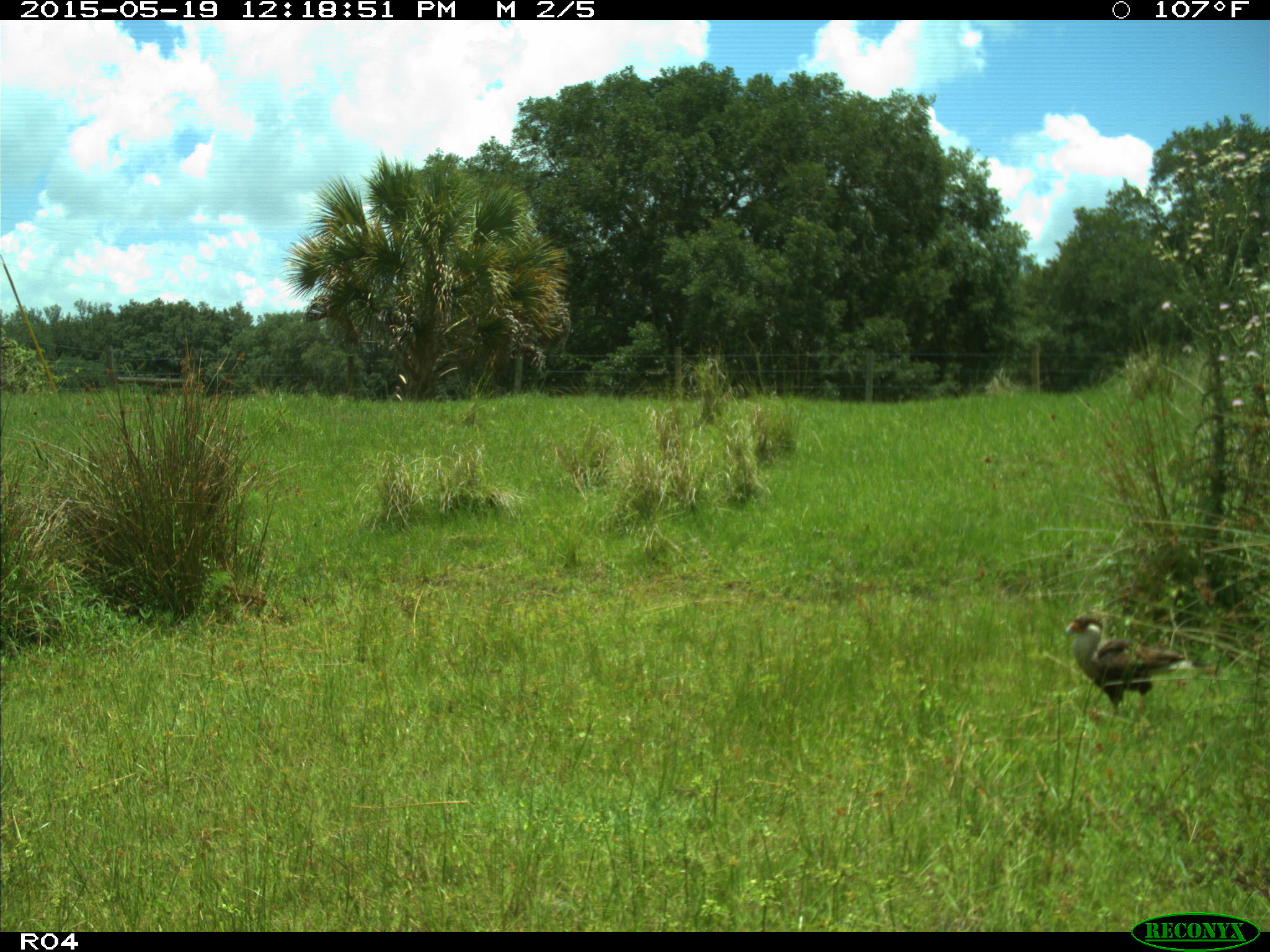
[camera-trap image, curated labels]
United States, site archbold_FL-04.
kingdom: Animalia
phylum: Chordata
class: Aves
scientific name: Aves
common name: birds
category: unidentified bird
Unidentified bird (birds) (Aves).